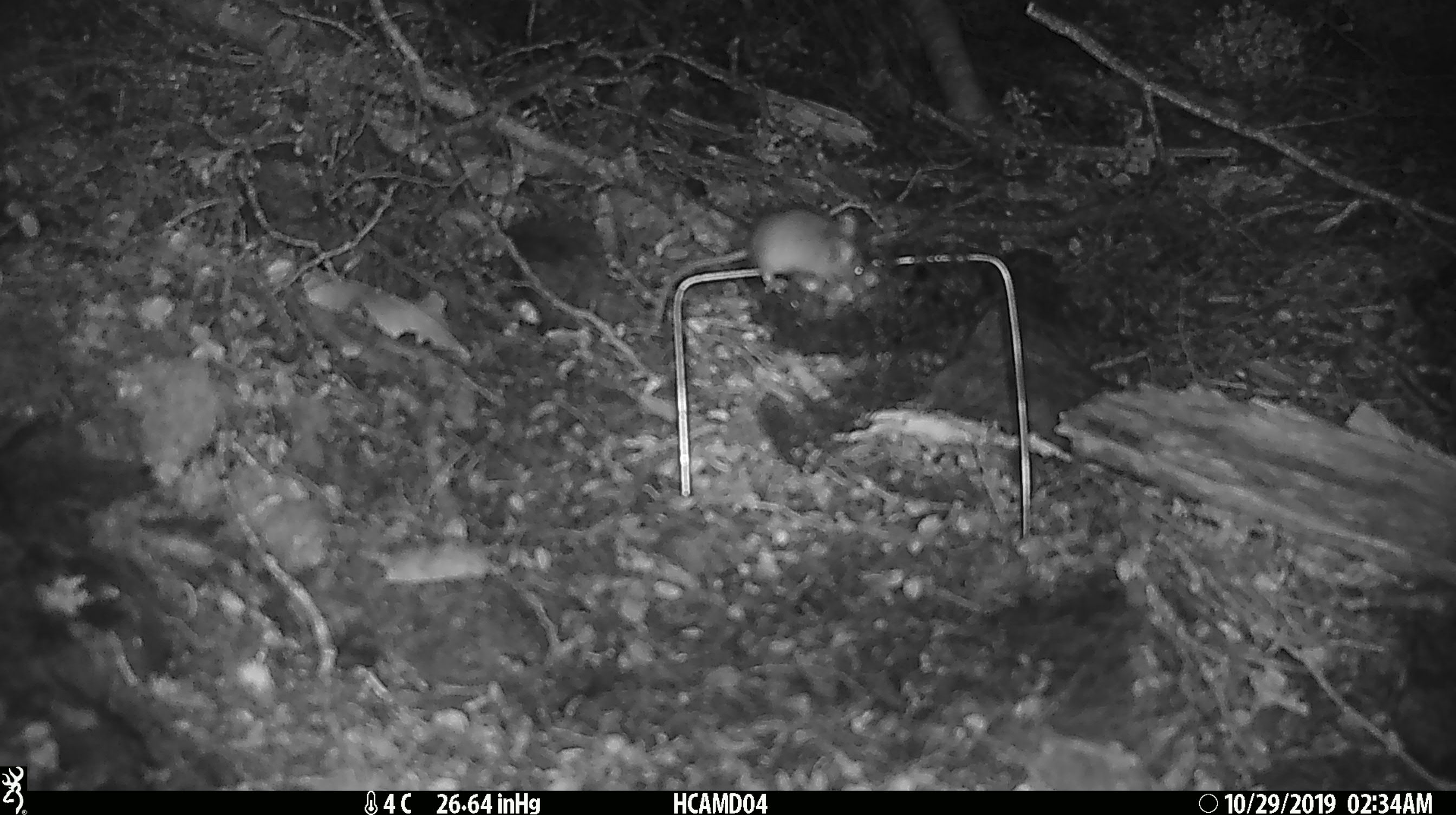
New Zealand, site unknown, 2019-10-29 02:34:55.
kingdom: Animalia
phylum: Chordata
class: Mammalia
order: Rodentia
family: Muridae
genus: Mus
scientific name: Mus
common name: mouse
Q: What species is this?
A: Mouse (Mus).